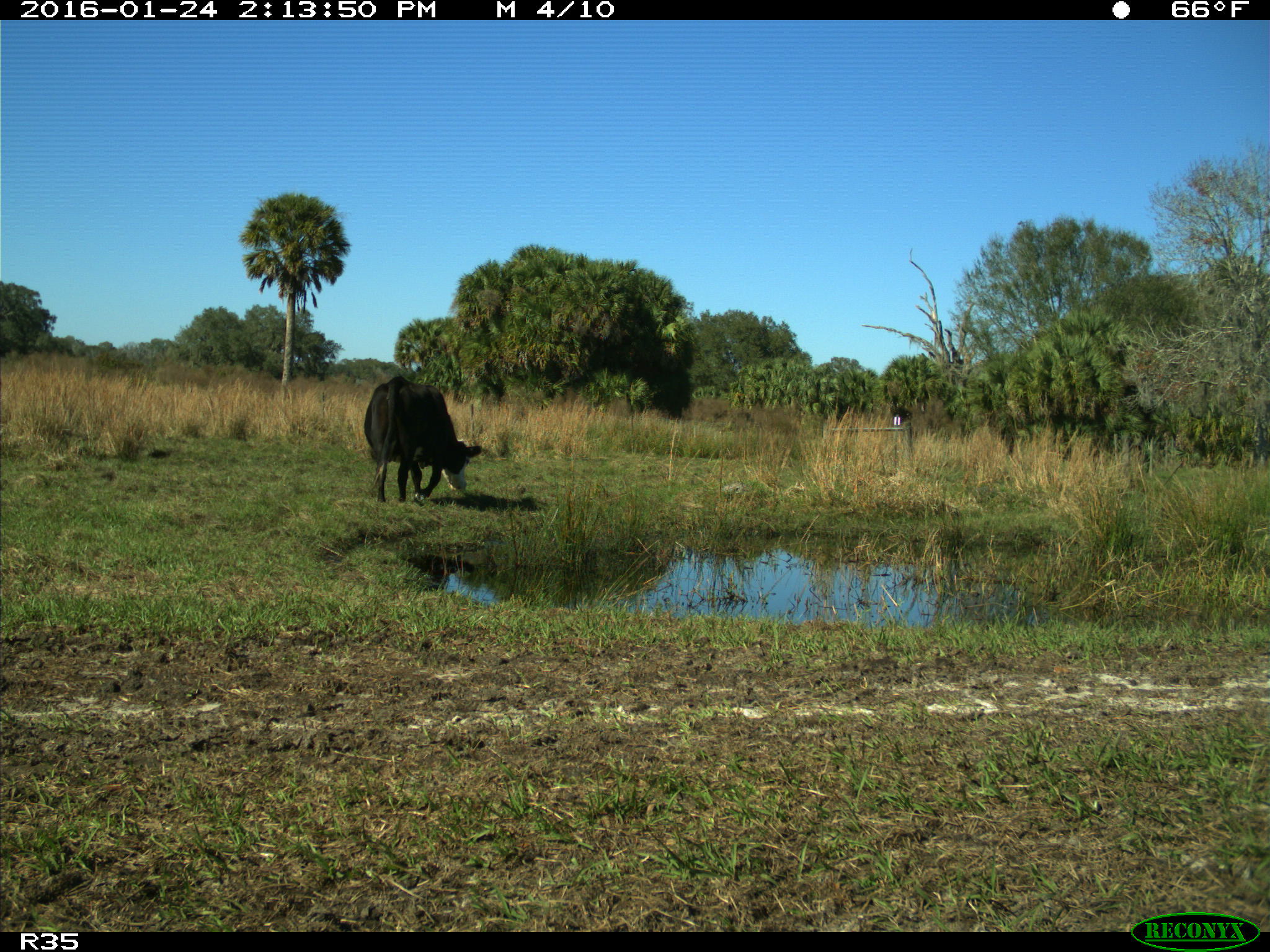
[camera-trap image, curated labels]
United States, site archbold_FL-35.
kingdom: Animalia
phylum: Chordata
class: Mammalia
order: Artiodactyla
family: Bovidae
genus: Bos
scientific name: Bos taurus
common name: domestic cow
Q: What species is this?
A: Bos taurus (domestic cow).